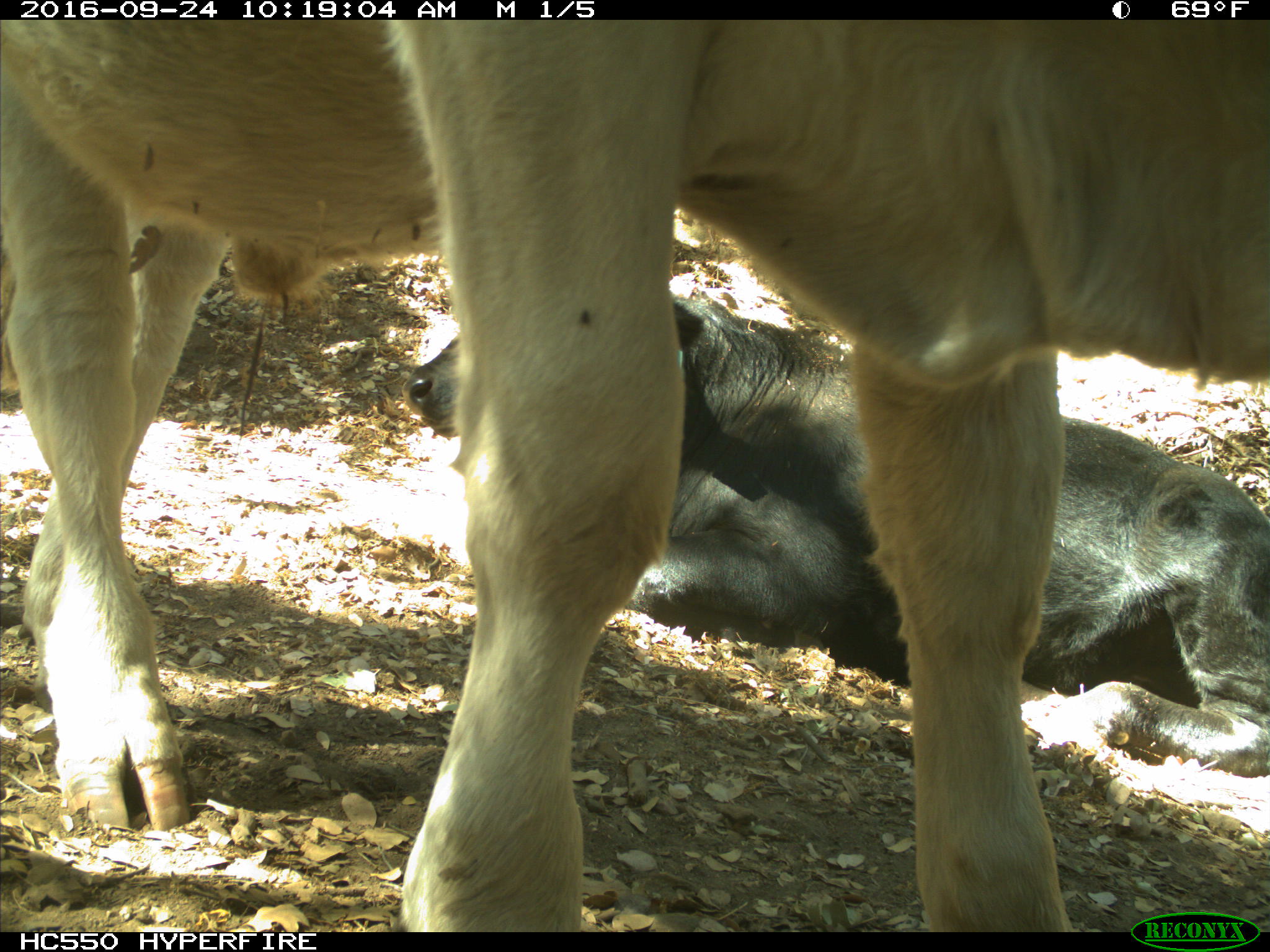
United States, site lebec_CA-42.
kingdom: Animalia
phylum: Chordata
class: Mammalia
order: Artiodactyla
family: Bovidae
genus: Bos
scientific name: Bos taurus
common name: domestic cow